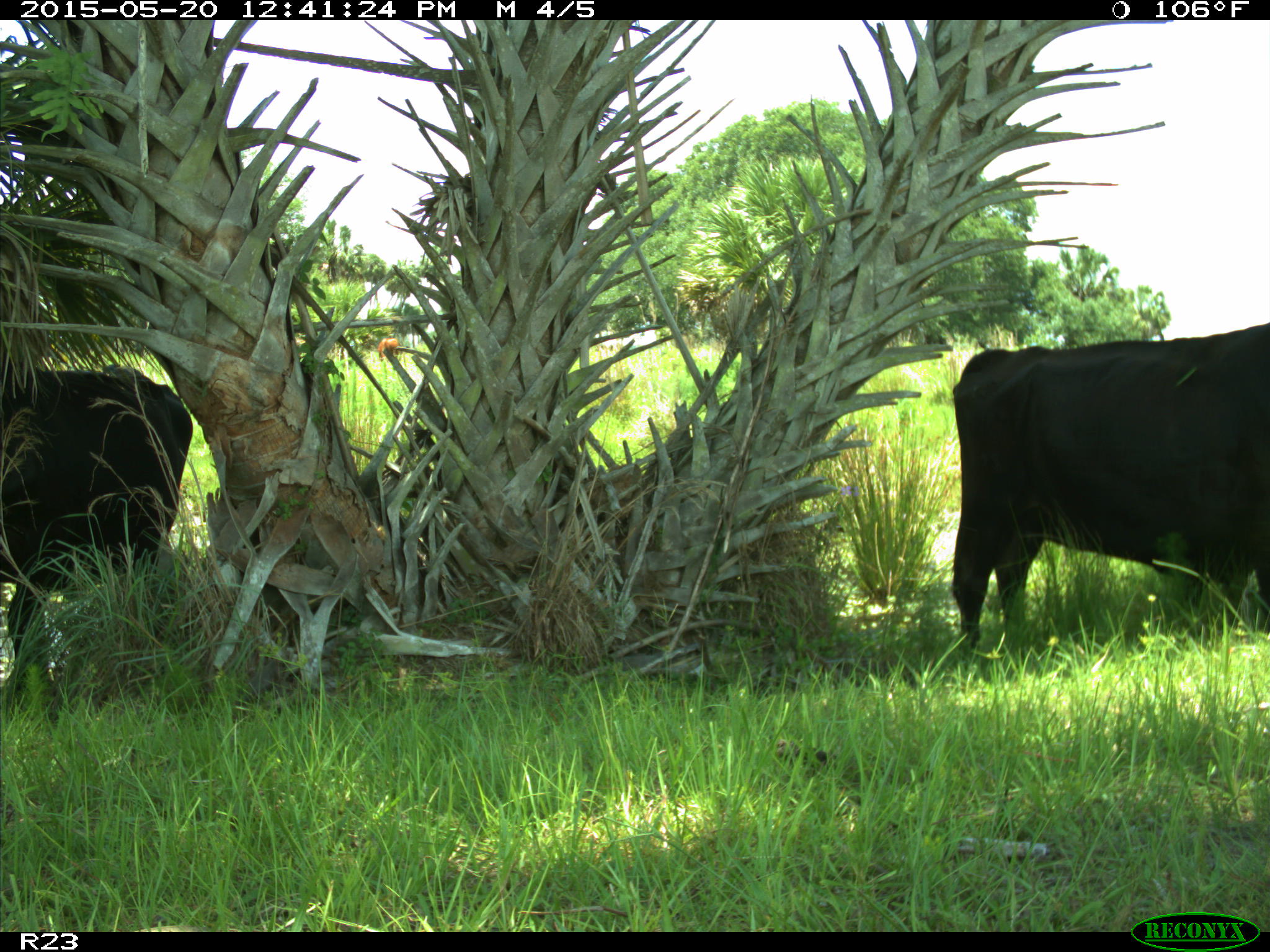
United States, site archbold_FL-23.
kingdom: Animalia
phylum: Chordata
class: Mammalia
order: Artiodactyla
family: Bovidae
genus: Bos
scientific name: Bos taurus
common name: domestic cow